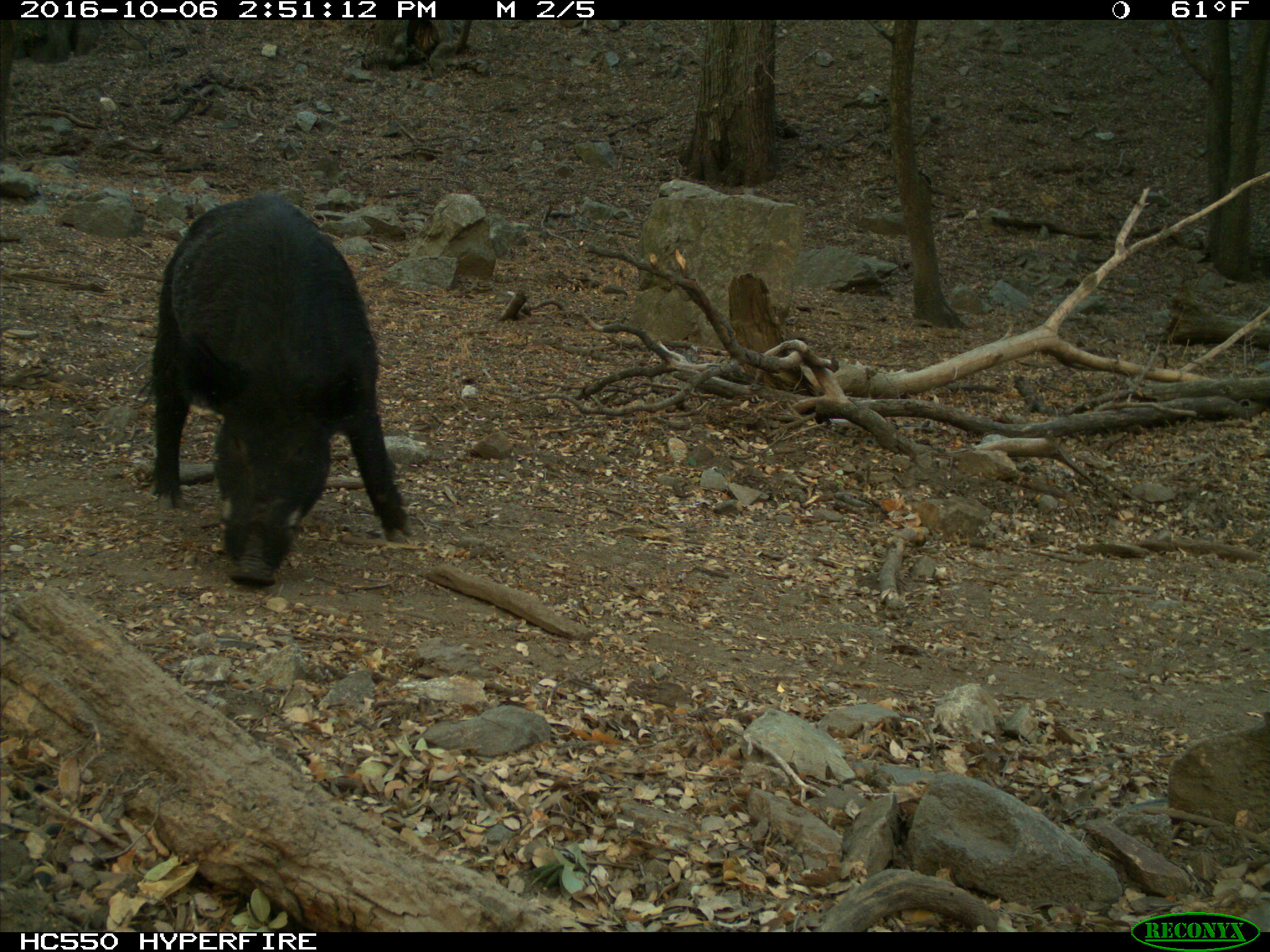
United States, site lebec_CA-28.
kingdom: Animalia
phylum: Chordata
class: Mammalia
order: Artiodactyla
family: Suidae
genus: Sus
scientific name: Sus scrofa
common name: wild boar